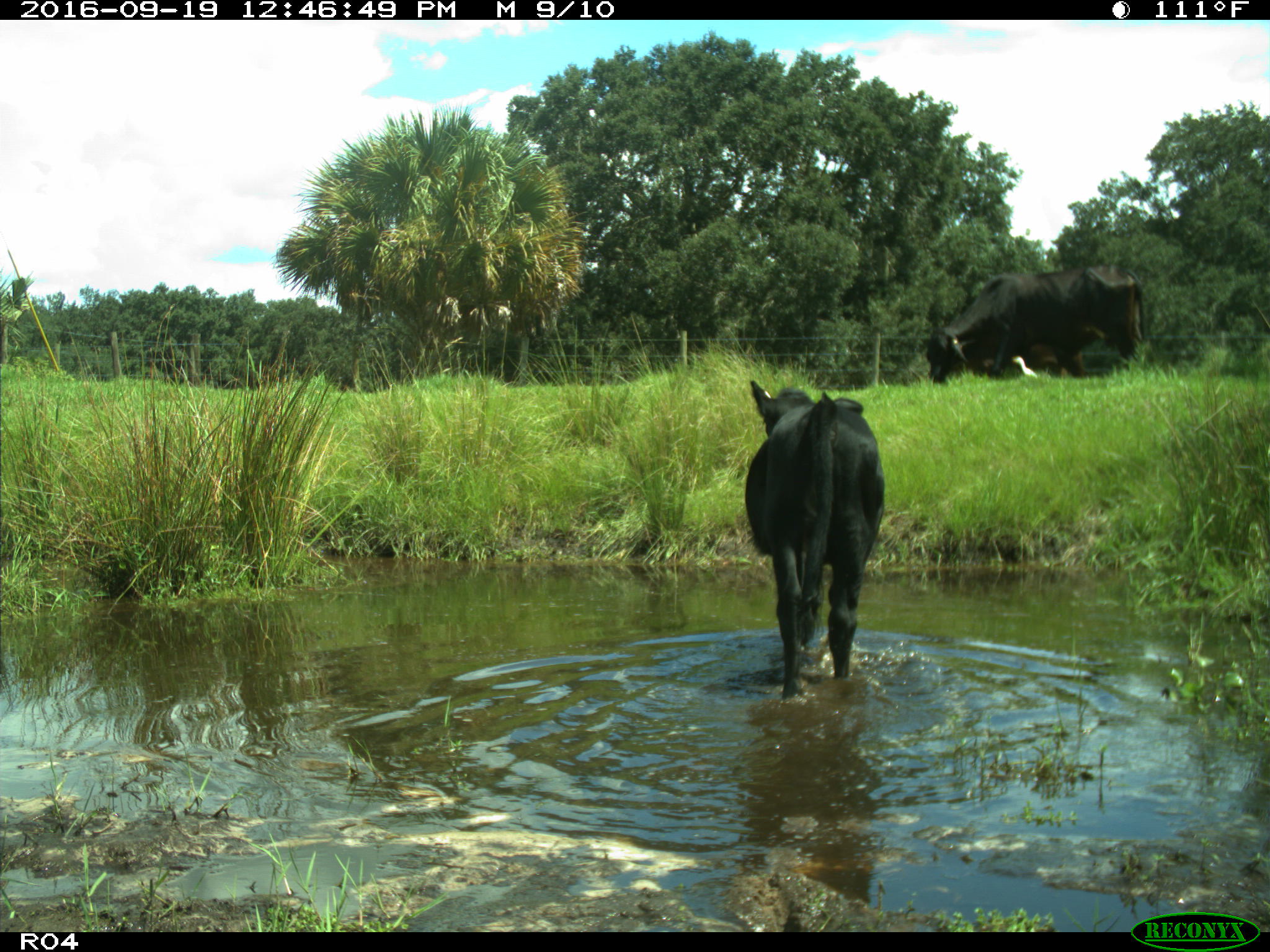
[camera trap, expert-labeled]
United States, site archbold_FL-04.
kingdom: Animalia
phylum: Chordata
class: Mammalia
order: Artiodactyla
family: Bovidae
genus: Bos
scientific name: Bos taurus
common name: domestic cow